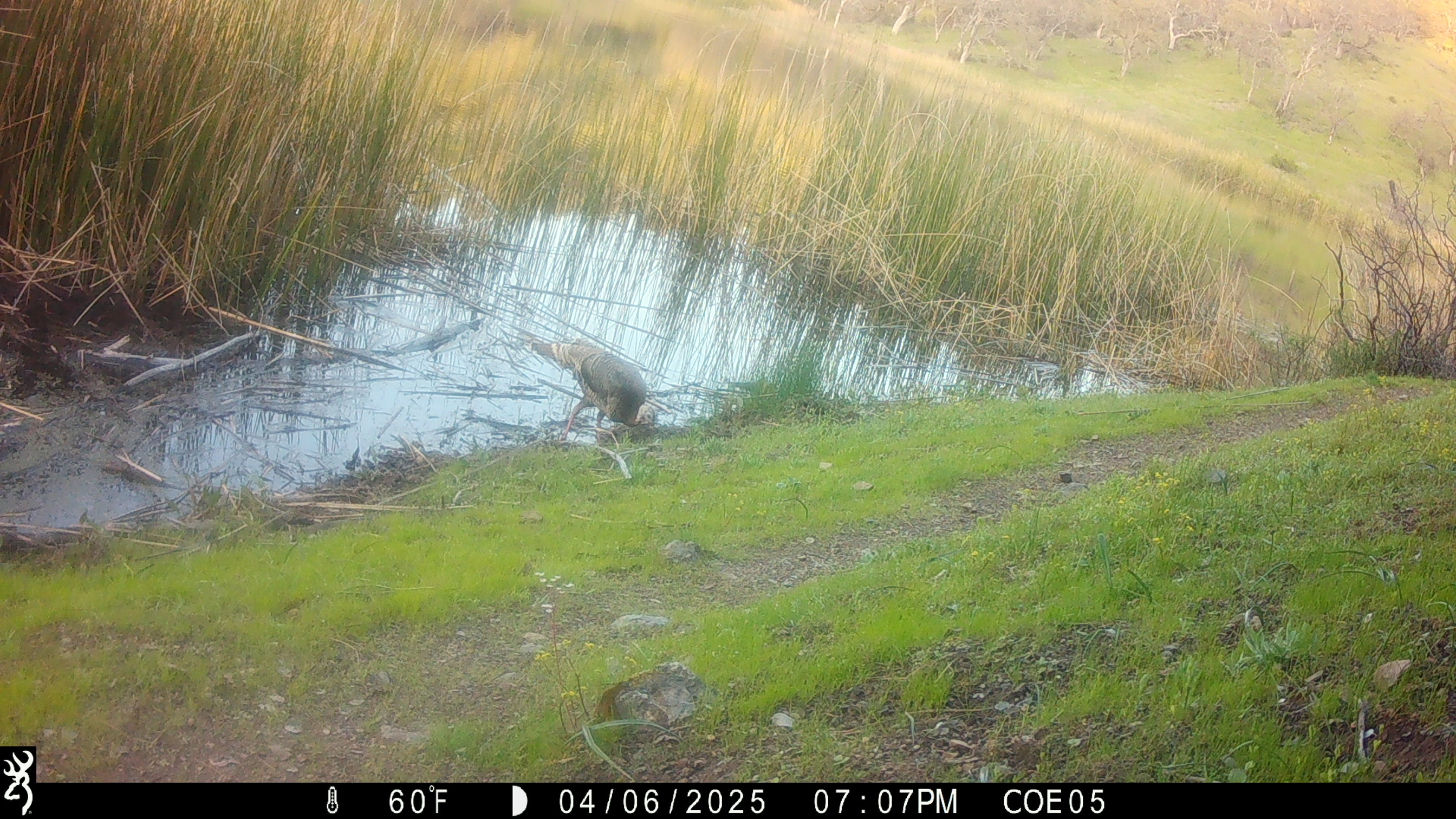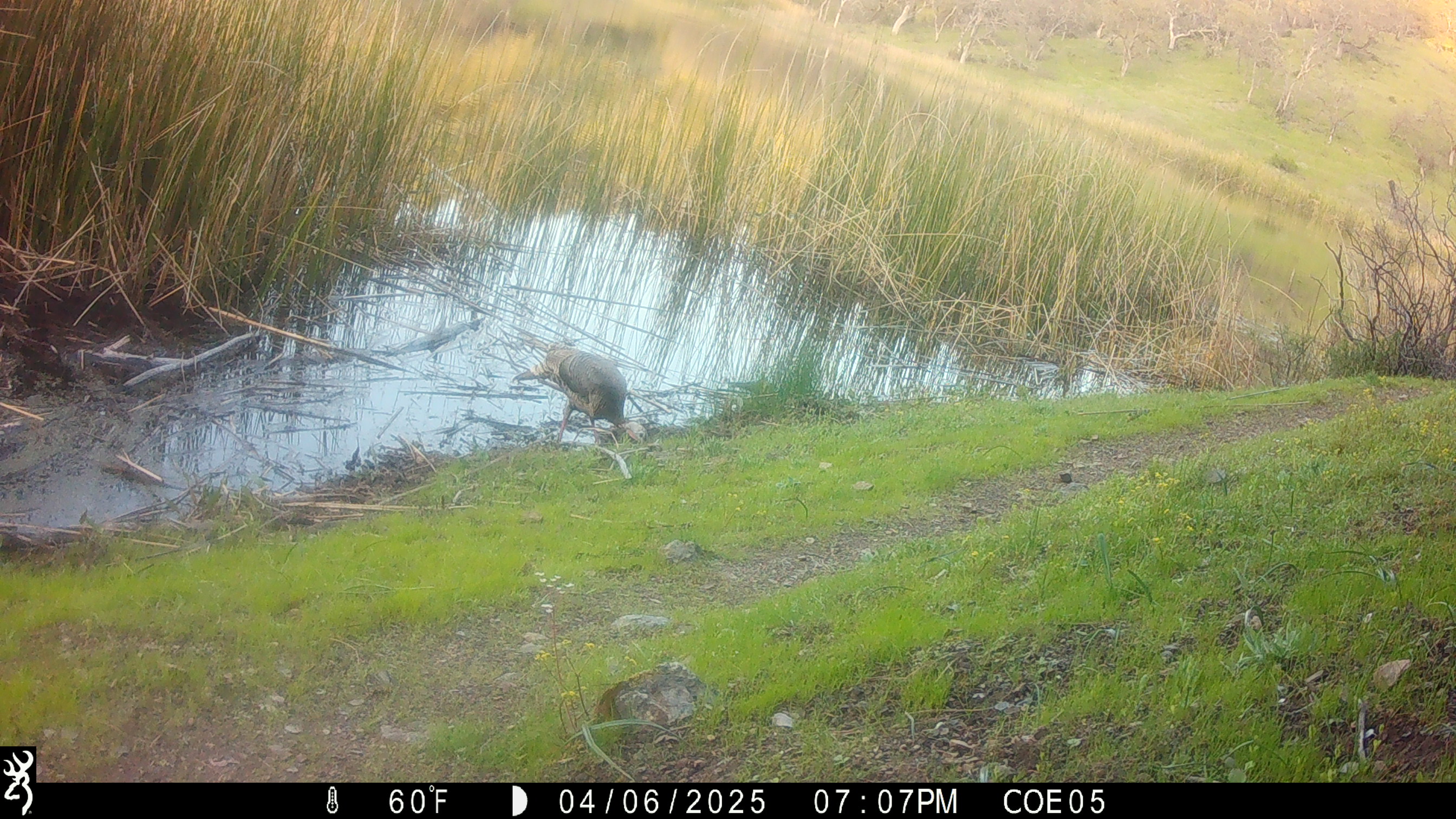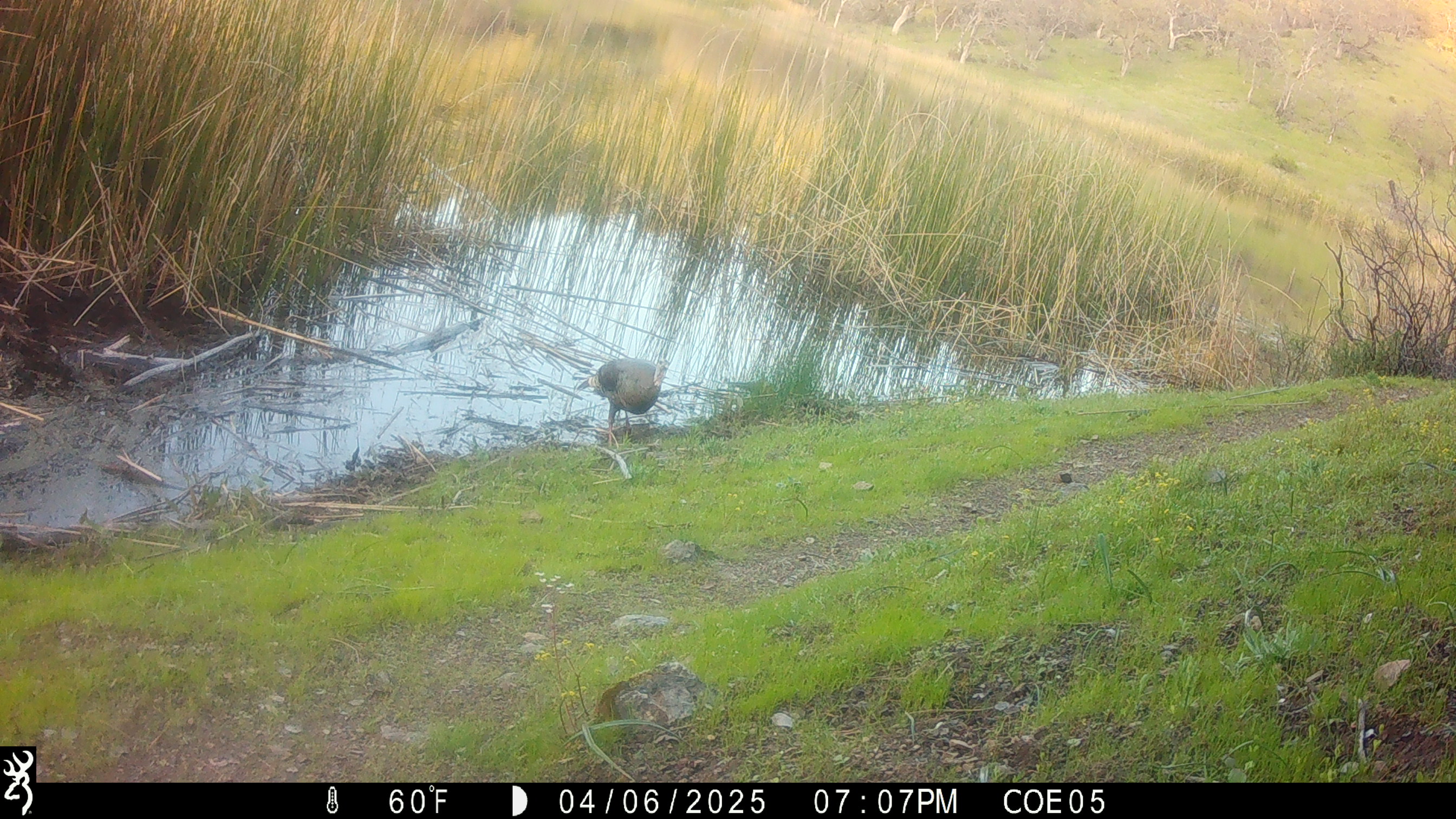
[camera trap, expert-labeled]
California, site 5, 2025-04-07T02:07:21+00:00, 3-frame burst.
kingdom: Animalia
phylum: Chordata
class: Aves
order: Galliformes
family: Phasianidae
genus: Meleagris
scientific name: Meleagris gallopavo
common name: turkey